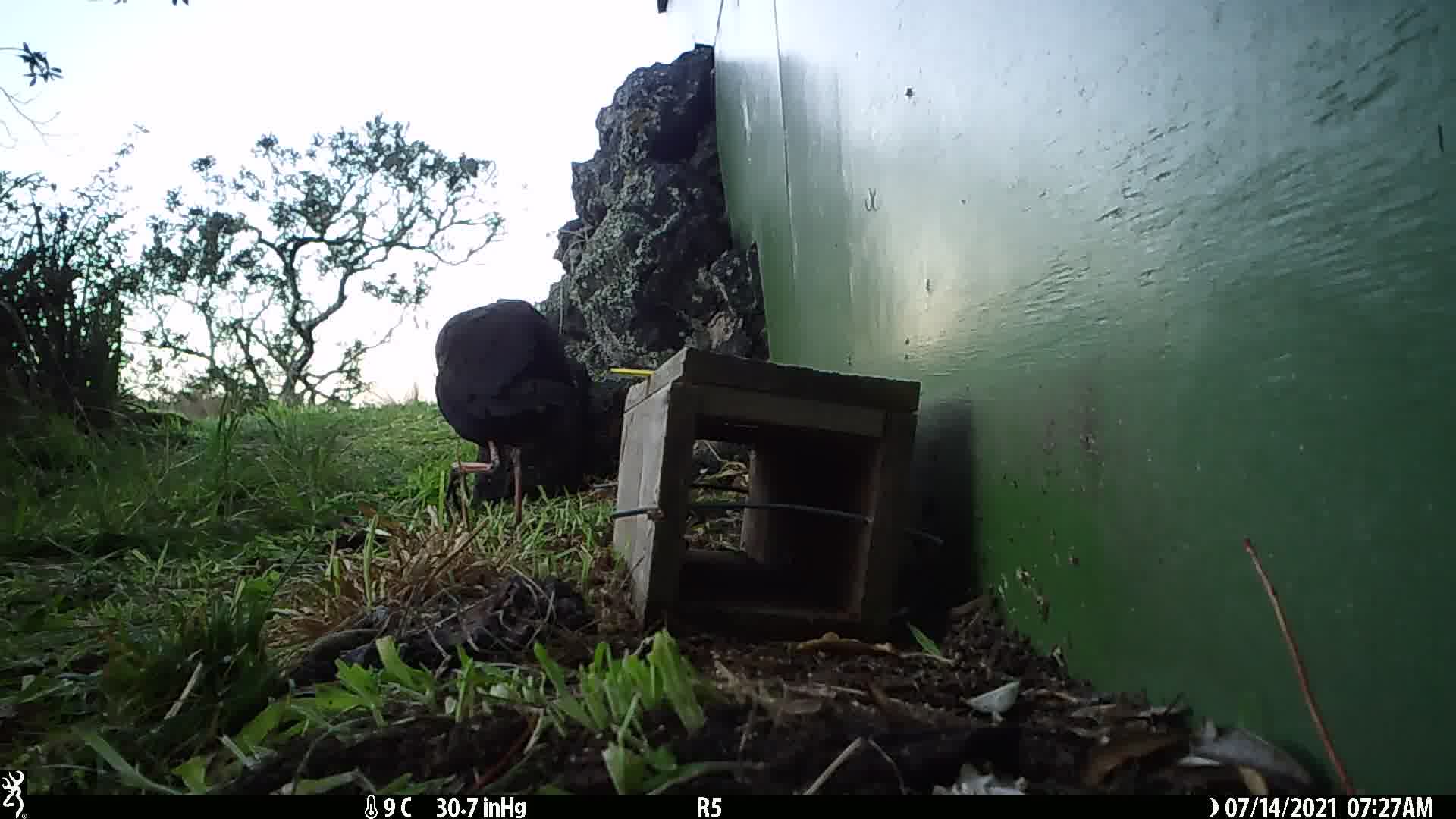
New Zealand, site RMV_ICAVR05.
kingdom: Animalia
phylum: Chordata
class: Aves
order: Gruiformes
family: Rallidae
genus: Porphyrio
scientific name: Porphyrio melanotus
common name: australasian swamphen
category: pukeko